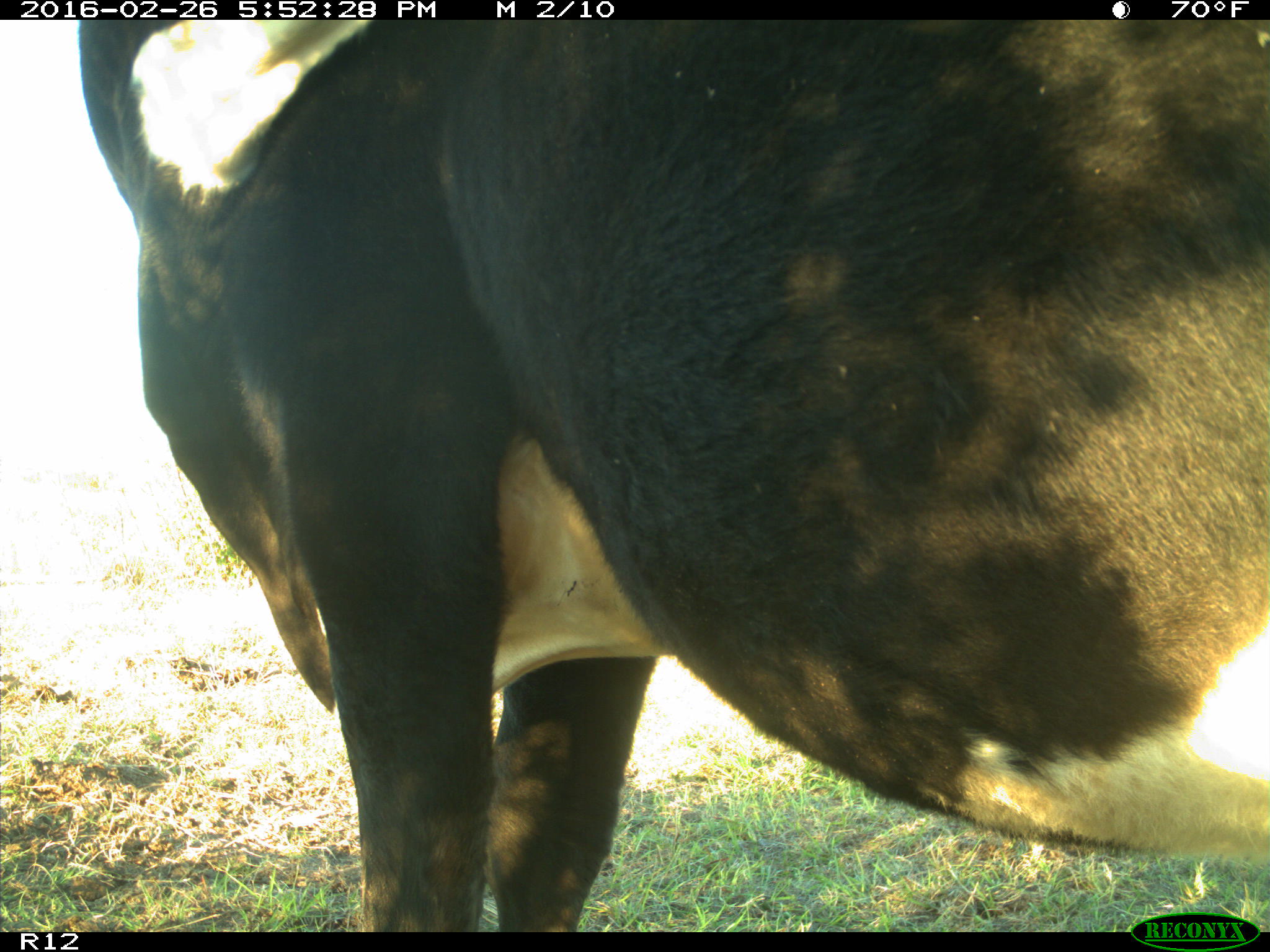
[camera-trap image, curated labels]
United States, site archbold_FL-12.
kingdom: Animalia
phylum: Chordata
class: Mammalia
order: Artiodactyla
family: Bovidae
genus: Bos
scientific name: Bos taurus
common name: domestic cow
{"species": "Bos taurus (domestic cow)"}